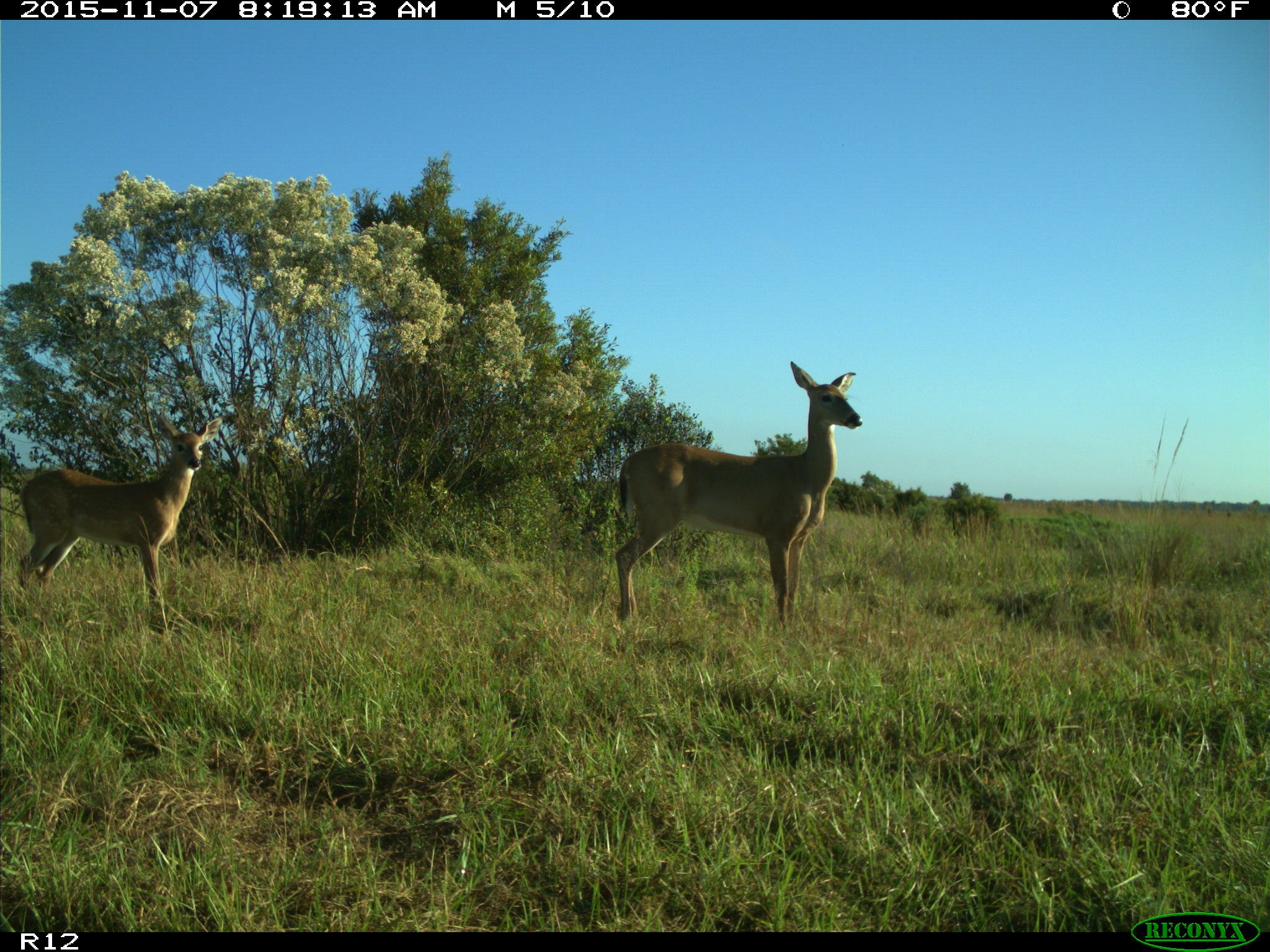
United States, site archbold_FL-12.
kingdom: Animalia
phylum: Chordata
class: Mammalia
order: Artiodactyla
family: Cervidae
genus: Odocoileus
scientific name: Odocoileus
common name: deer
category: unidentified deer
Unidentified deer (deer) (Odocoileus).